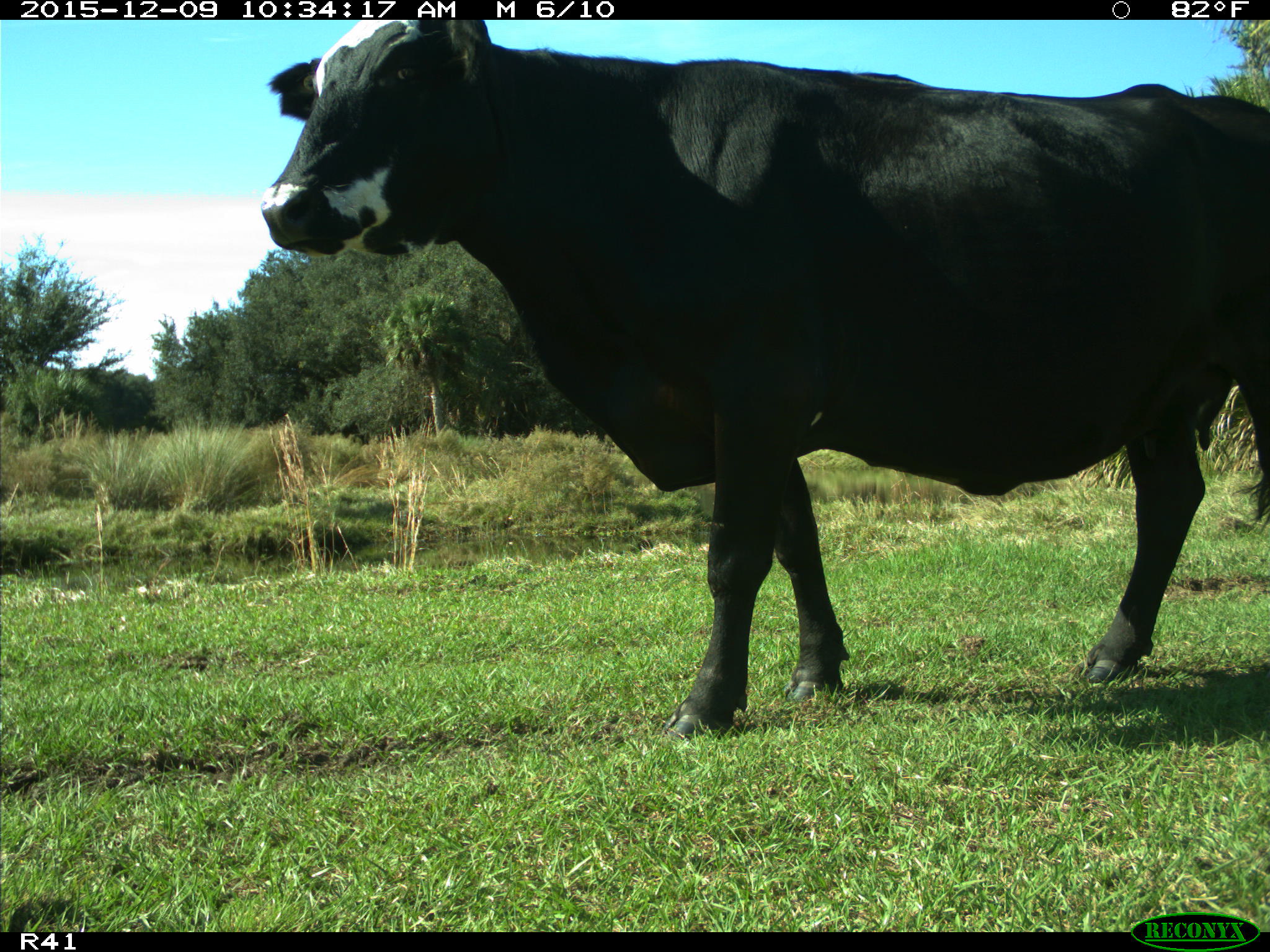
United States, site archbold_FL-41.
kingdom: Animalia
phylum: Chordata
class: Mammalia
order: Artiodactyla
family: Bovidae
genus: Bos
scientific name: Bos taurus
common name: domestic cow